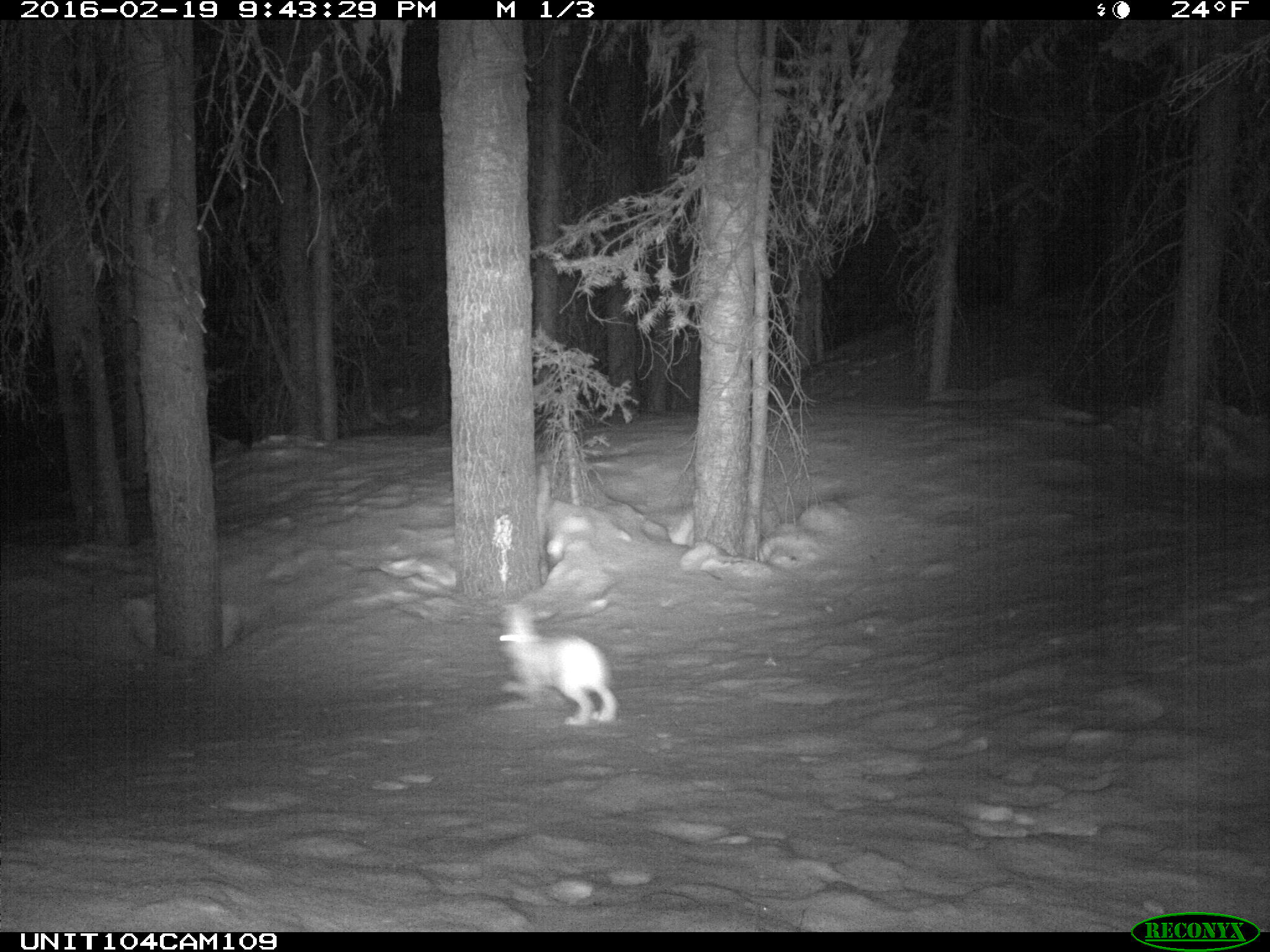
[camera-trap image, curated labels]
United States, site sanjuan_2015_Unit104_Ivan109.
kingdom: Animalia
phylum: Chordata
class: Mammalia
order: Lagomorpha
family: Leporidae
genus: Lepus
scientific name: Lepus americanus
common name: snowshoe hare